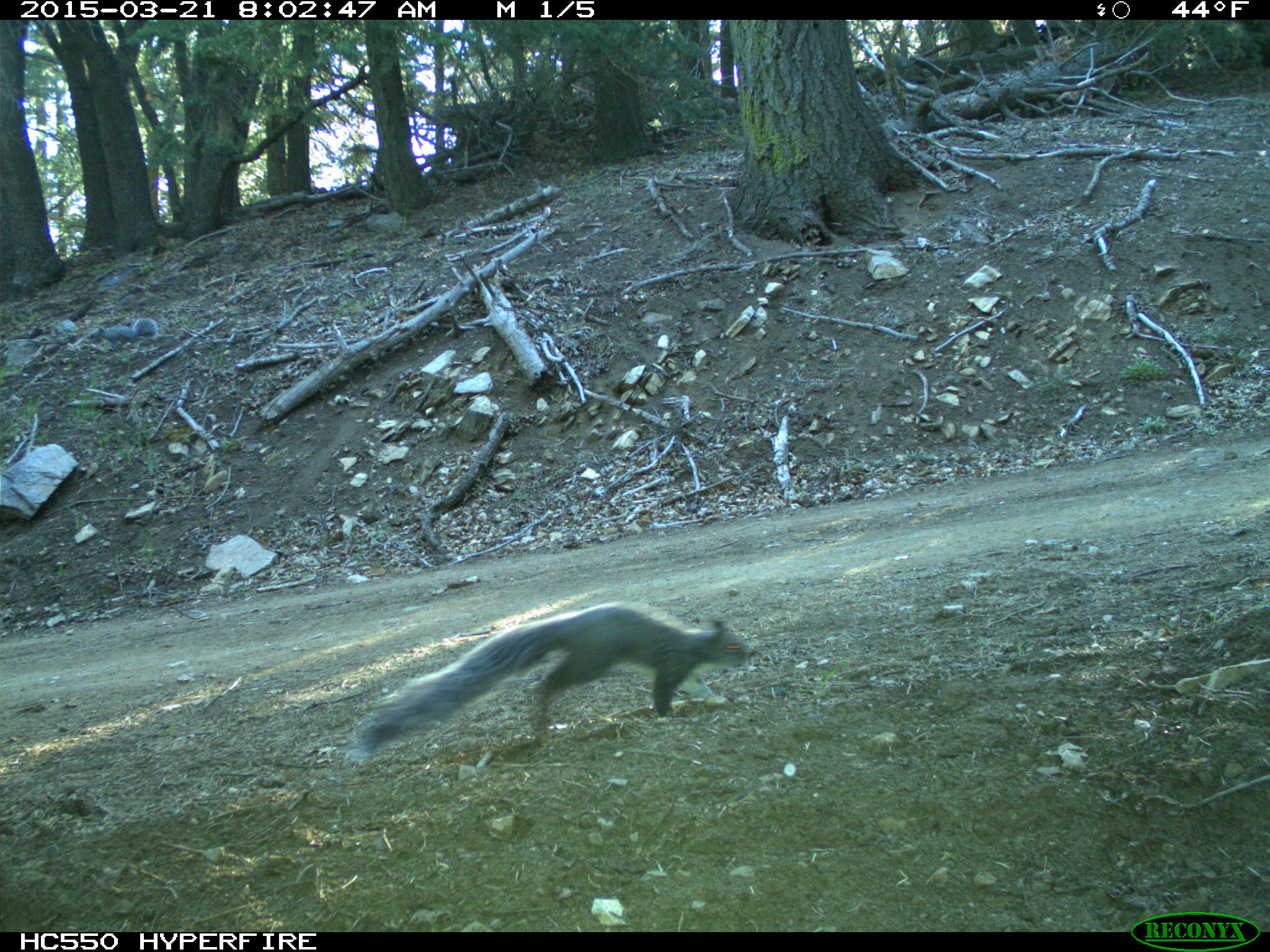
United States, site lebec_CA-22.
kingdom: Animalia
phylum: Chordata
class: Mammalia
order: Rodentia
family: Sciuridae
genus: Sciurus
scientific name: Sciurus carolinensis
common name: eastern gray squirrel